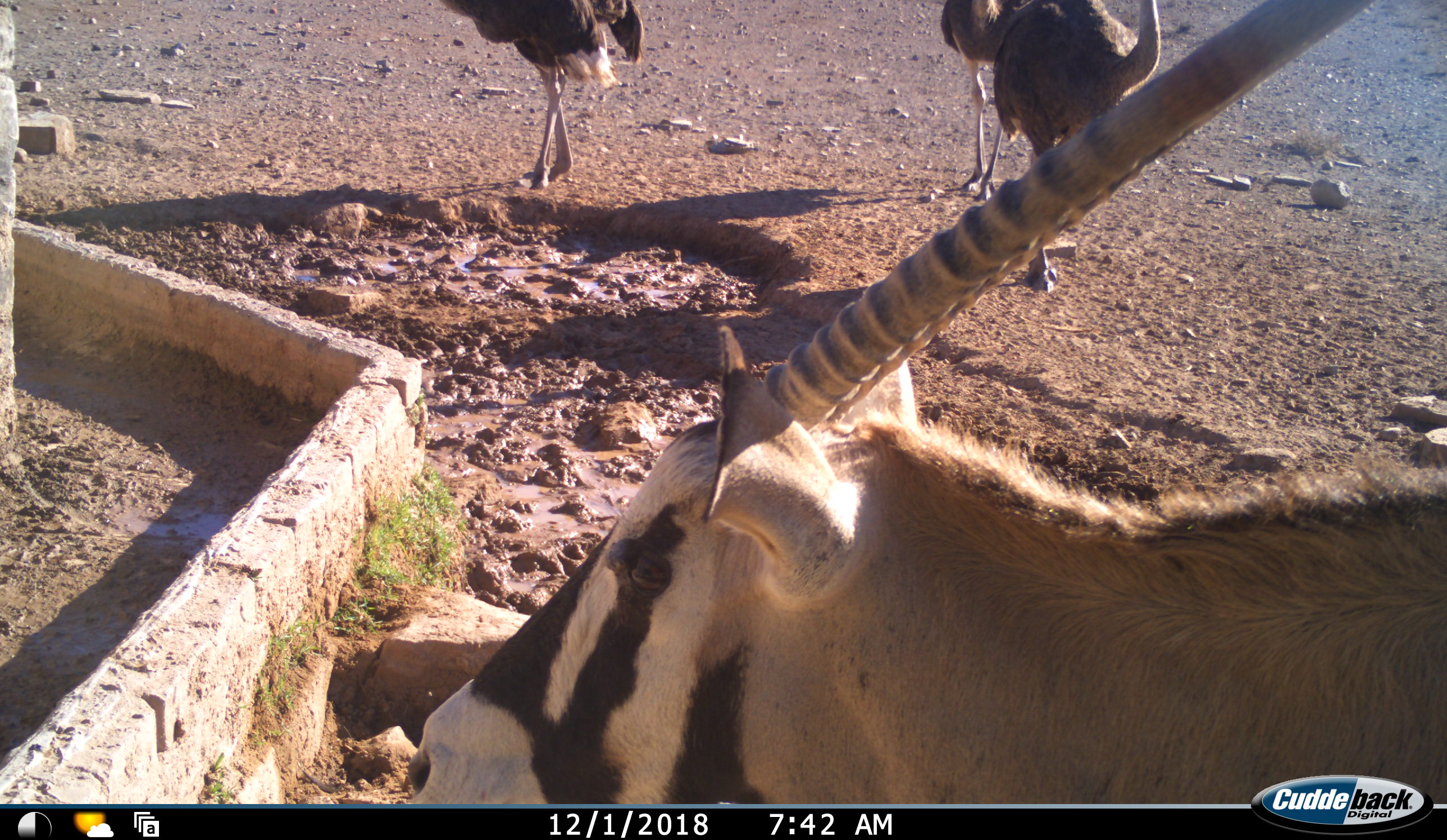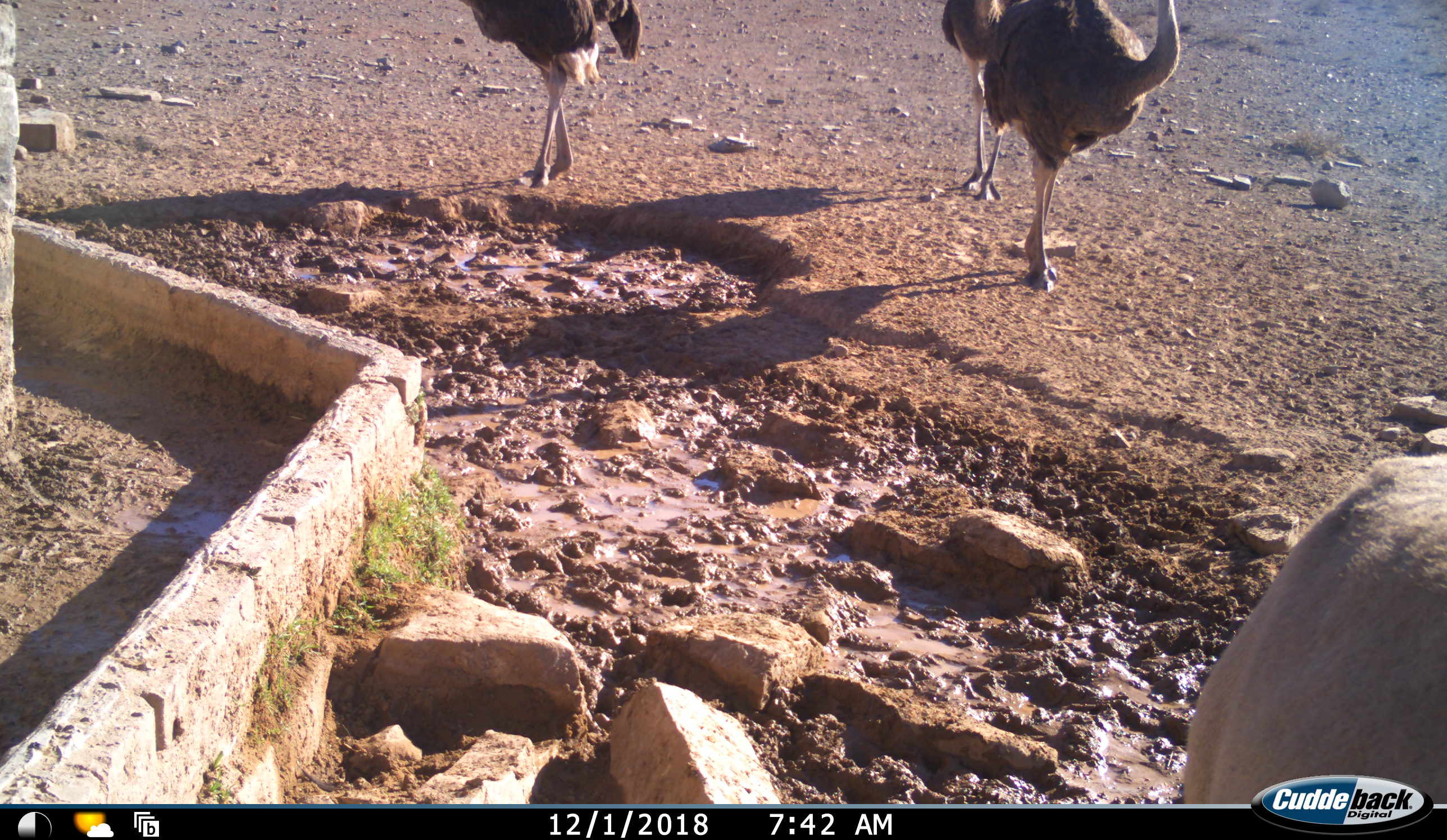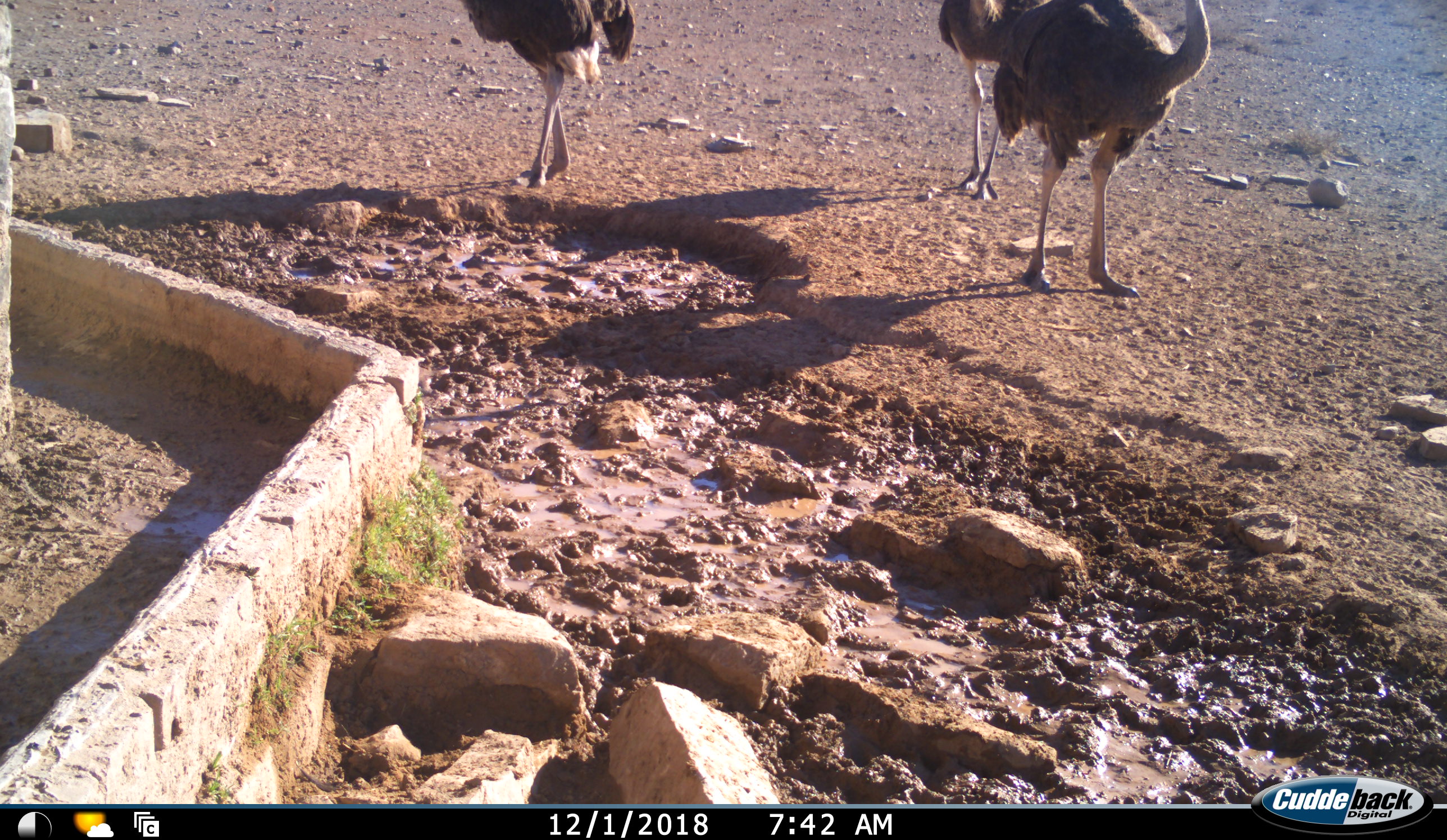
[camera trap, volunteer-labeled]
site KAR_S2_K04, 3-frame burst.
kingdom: Animalia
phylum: Chordata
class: Mammalia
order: Artiodactyla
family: Bovidae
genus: Oryx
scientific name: Oryx gazella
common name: gemsbok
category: oryx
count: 1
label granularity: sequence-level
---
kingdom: Animalia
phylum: Chordata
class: Aves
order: Struthioniformes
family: Struthionidae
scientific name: Struthionidae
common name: ostrich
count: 3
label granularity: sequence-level